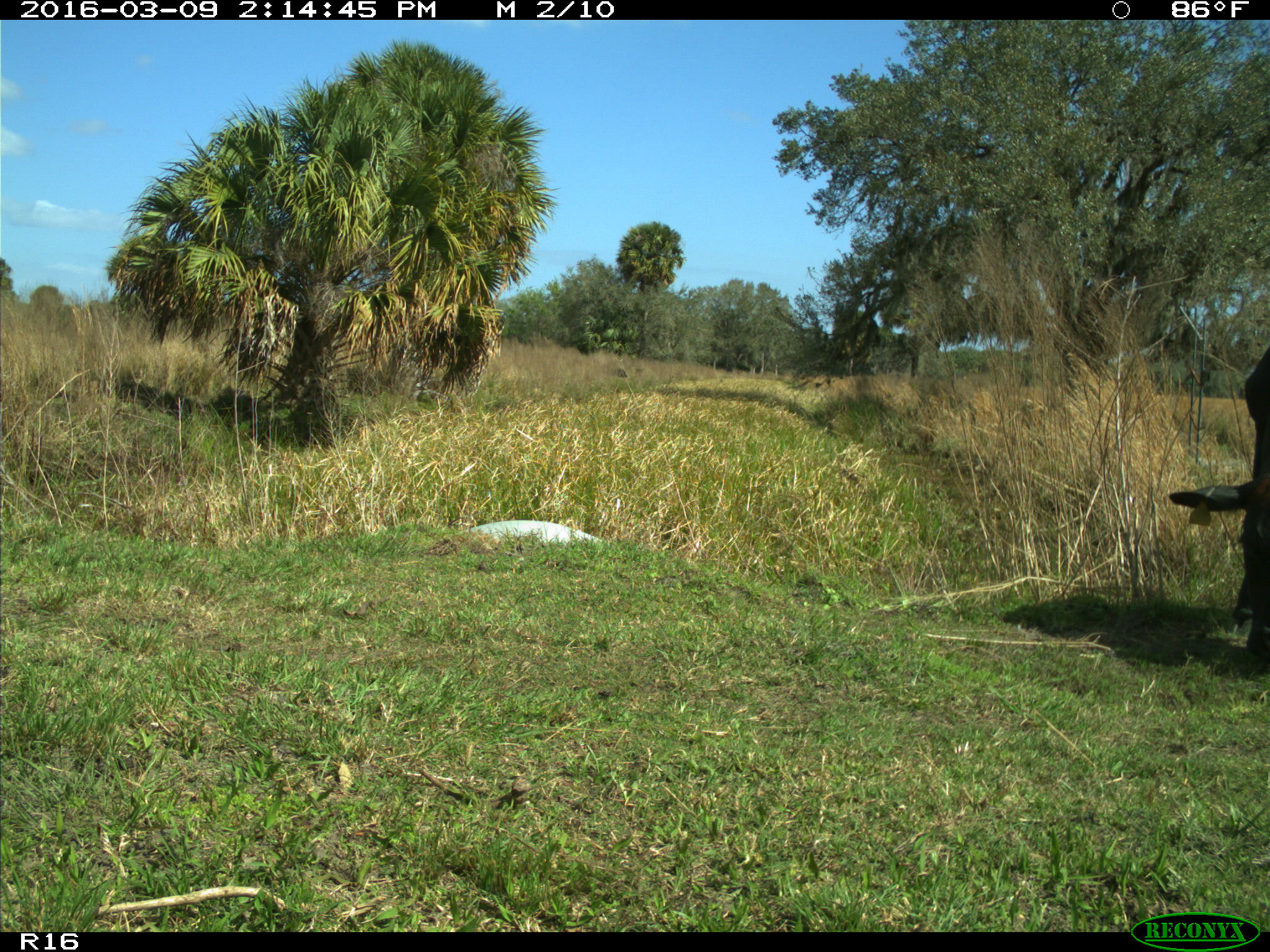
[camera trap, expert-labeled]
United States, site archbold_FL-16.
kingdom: Animalia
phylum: Chordata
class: Mammalia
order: Artiodactyla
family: Bovidae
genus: Bos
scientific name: Bos taurus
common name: domestic cow